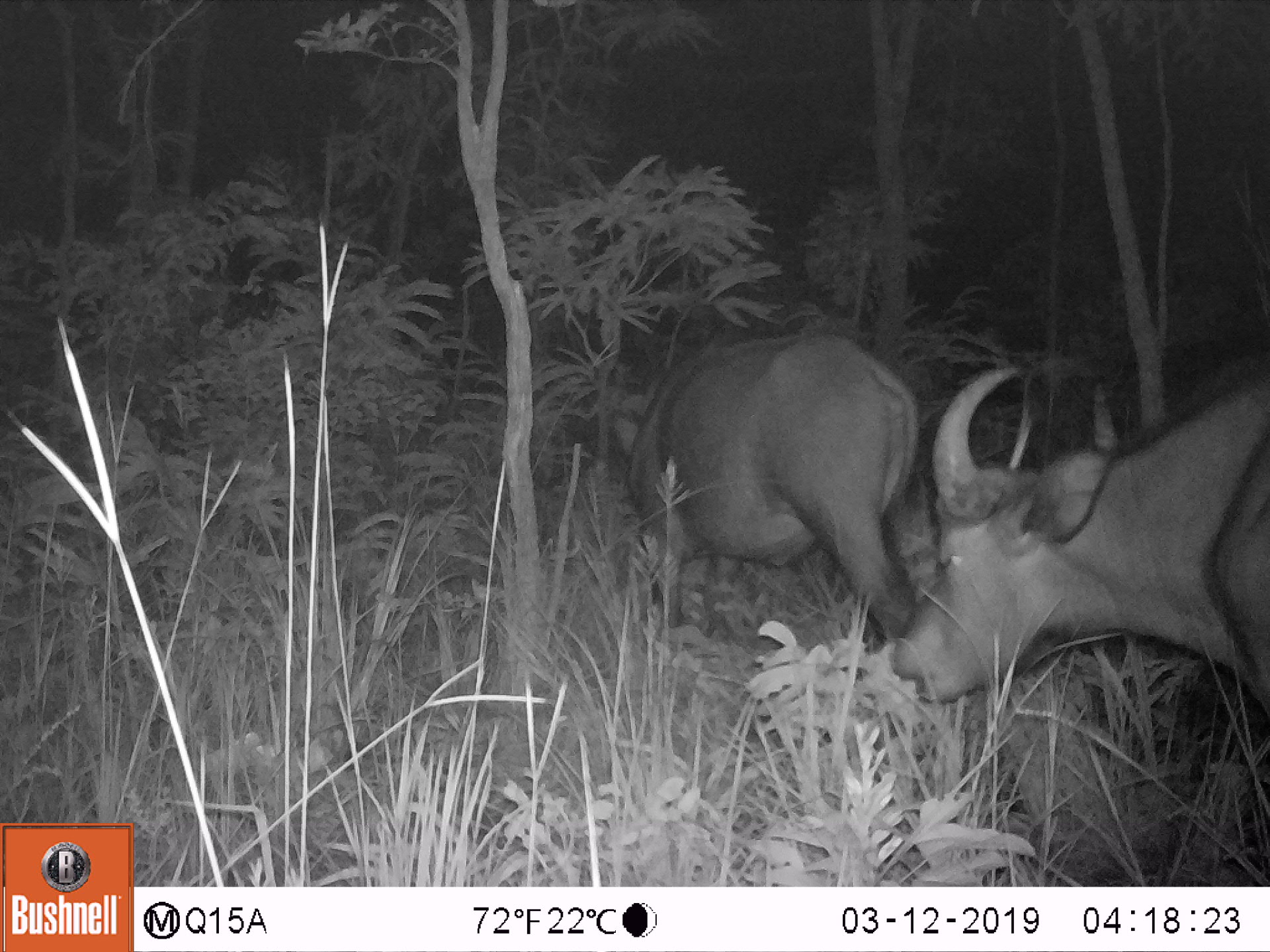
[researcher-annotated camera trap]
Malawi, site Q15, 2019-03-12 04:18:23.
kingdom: Animalia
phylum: Chordata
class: Mammalia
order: Artiodactyla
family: Bovidae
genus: Syncerus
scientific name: Syncerus caffer caffer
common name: cape buffalo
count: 2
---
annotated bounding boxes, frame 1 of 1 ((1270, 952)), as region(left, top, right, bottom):
cape buffalo: region(865, 348, 1262, 740); region(602, 340, 926, 678)